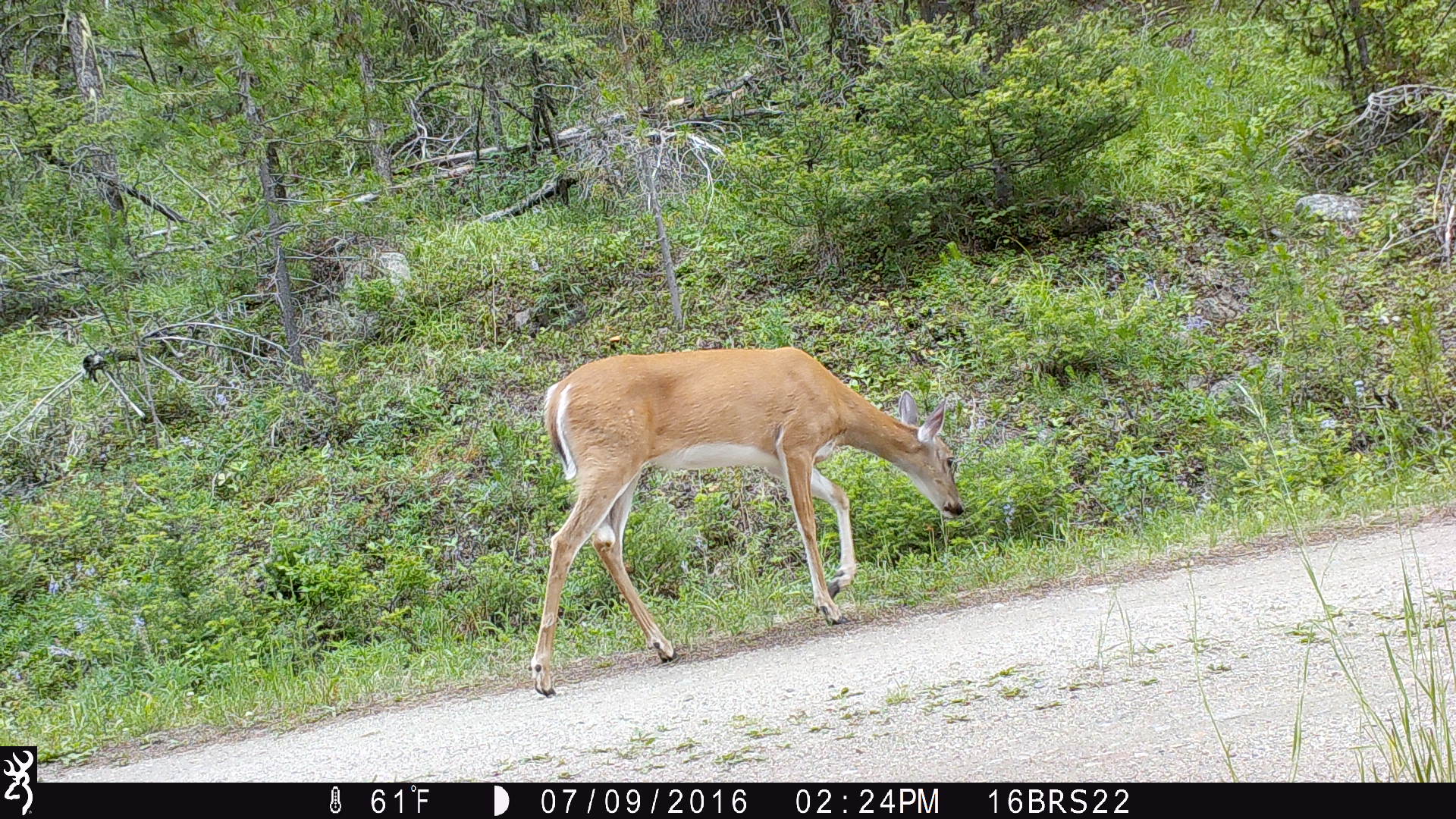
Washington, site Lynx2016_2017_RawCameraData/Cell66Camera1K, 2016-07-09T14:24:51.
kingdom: Animalia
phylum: Chordata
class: Mammalia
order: Artiodactyla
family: Cervidae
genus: Odocoileus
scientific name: Odocoileus virginianus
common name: white-tailed deer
Odocoileus virginianus (white-tailed deer). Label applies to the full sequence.